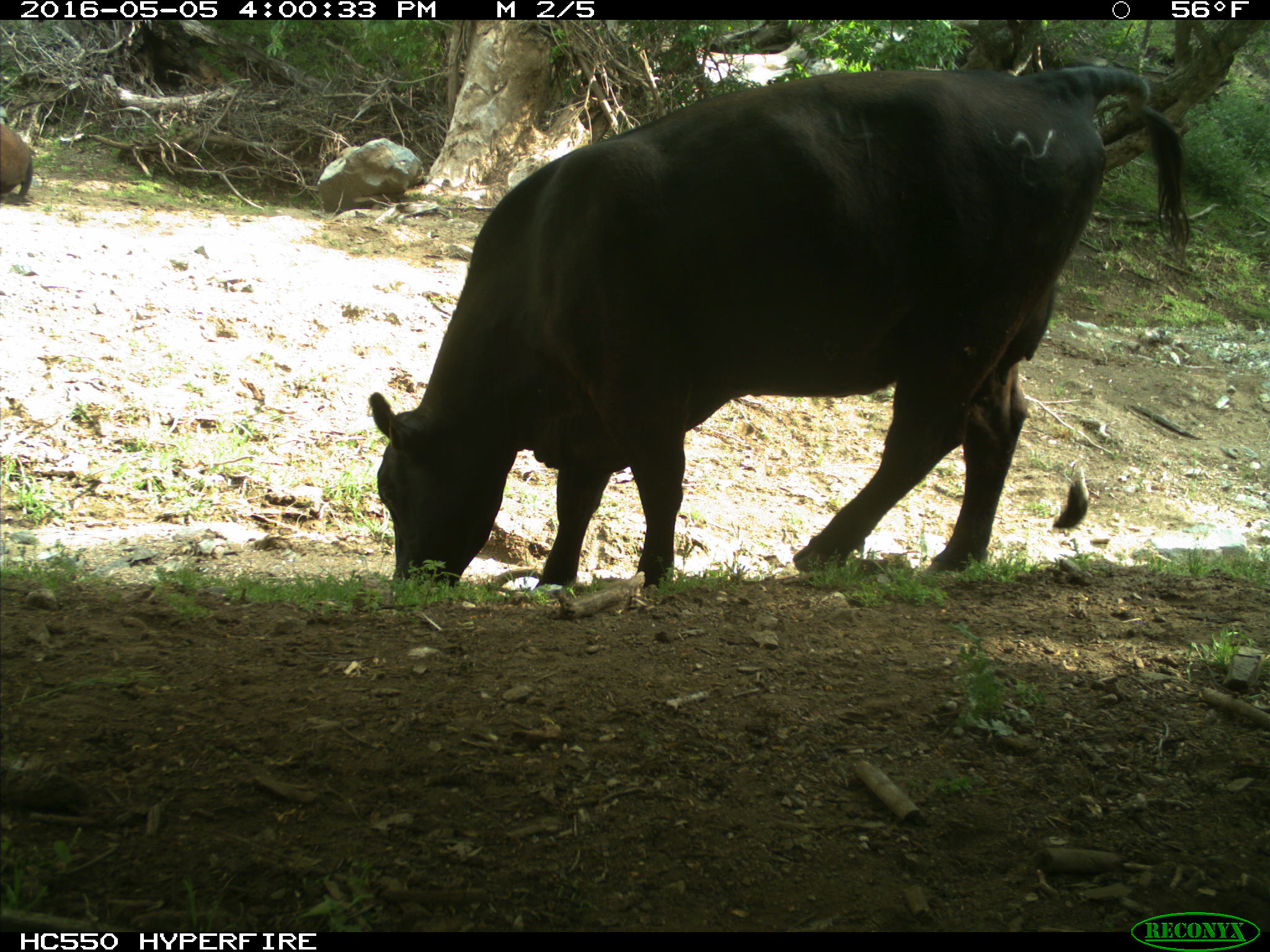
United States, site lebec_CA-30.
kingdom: Animalia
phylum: Chordata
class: Mammalia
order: Artiodactyla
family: Bovidae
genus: Bos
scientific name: Bos taurus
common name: domestic cow